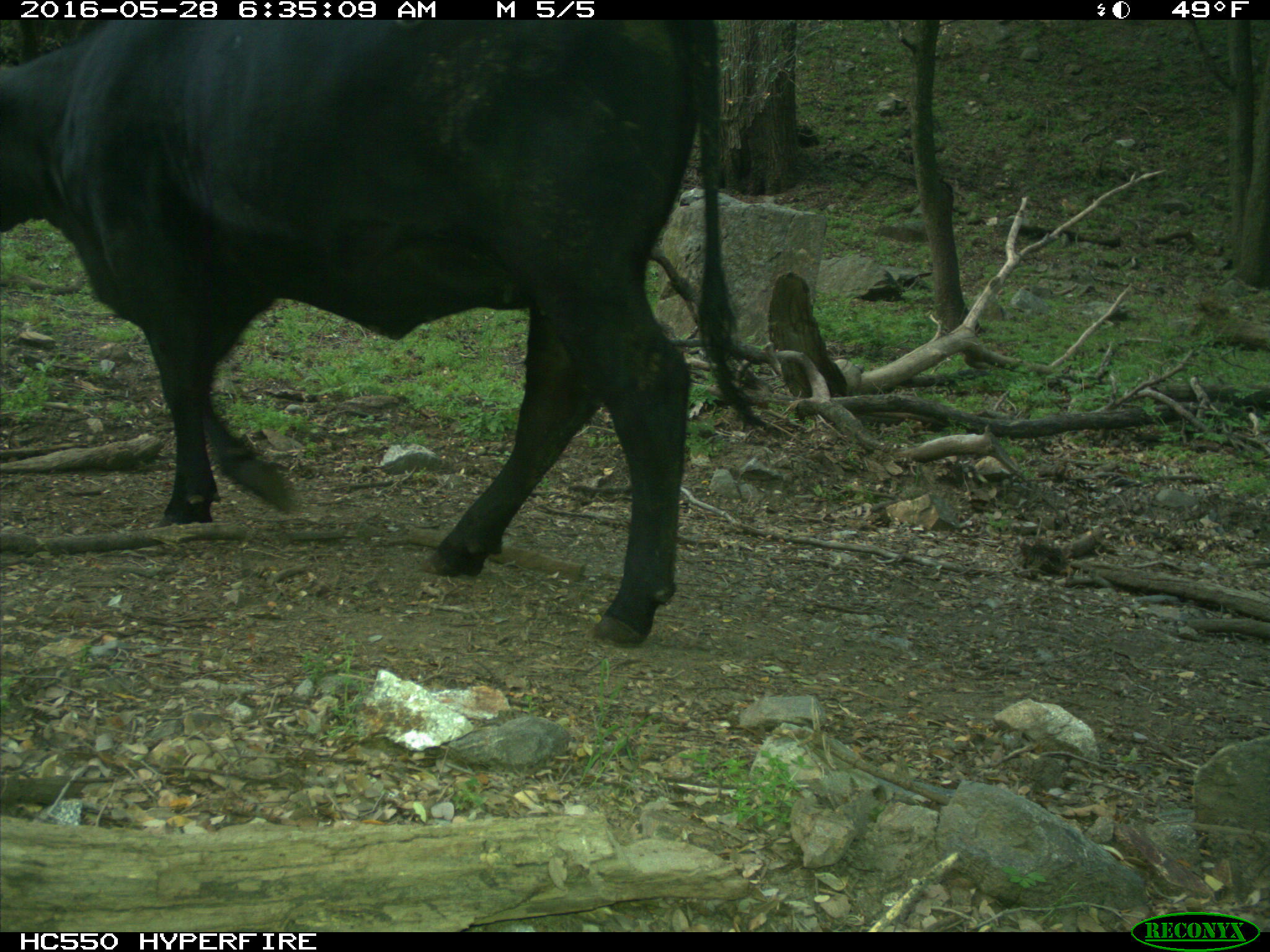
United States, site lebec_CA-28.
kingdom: Animalia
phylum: Chordata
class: Mammalia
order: Artiodactyla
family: Bovidae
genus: Bos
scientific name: Bos taurus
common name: domestic cow